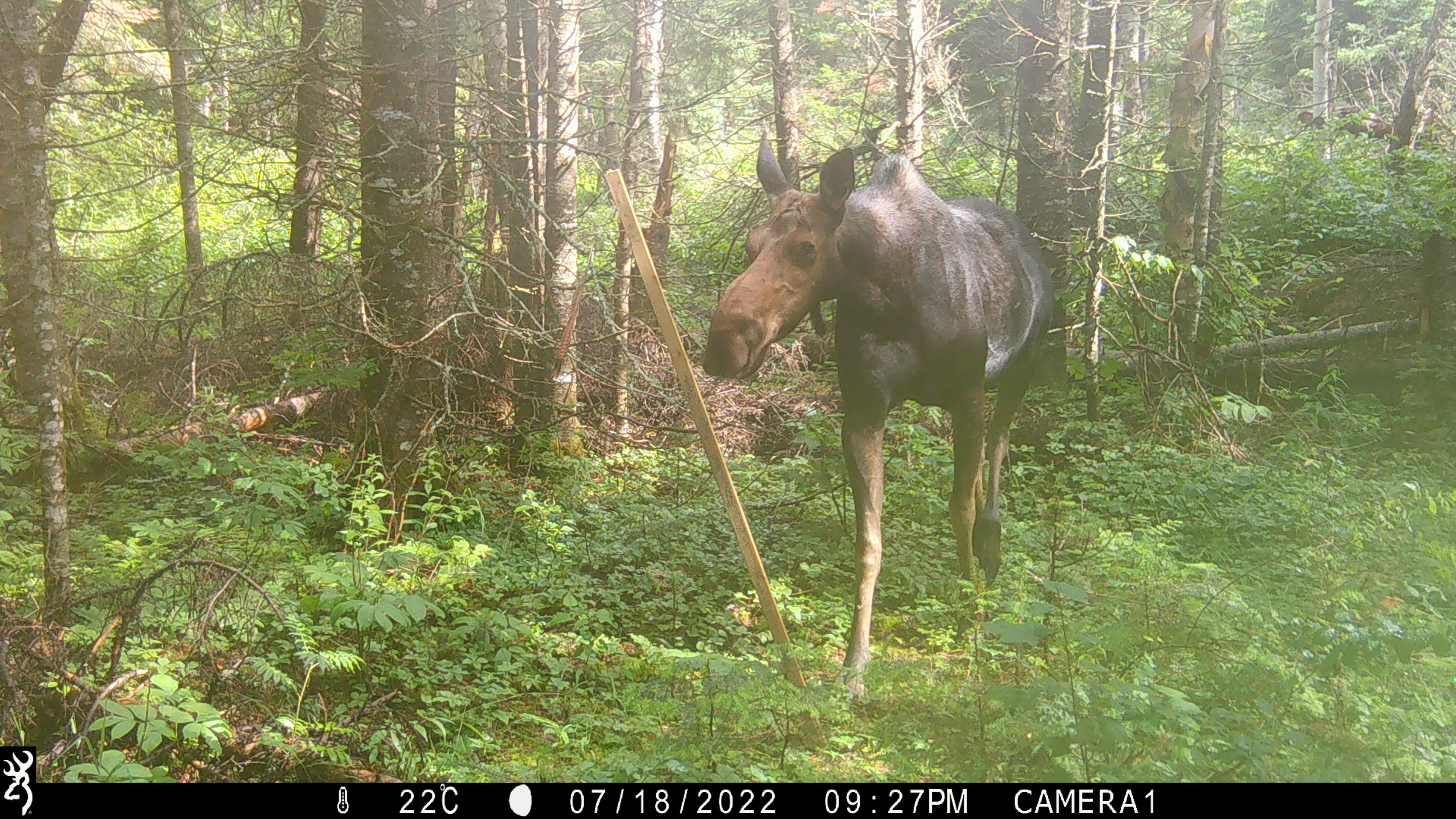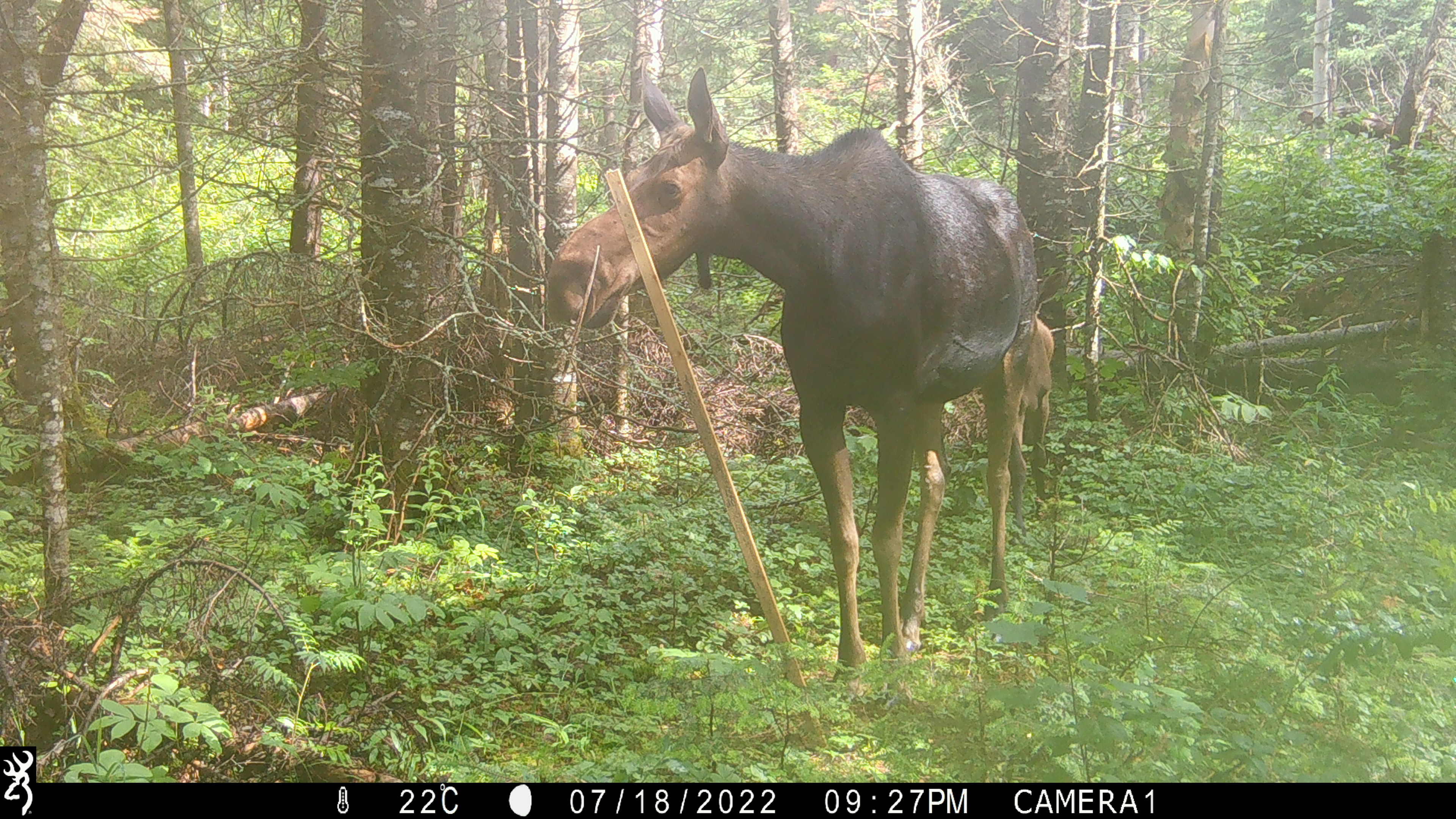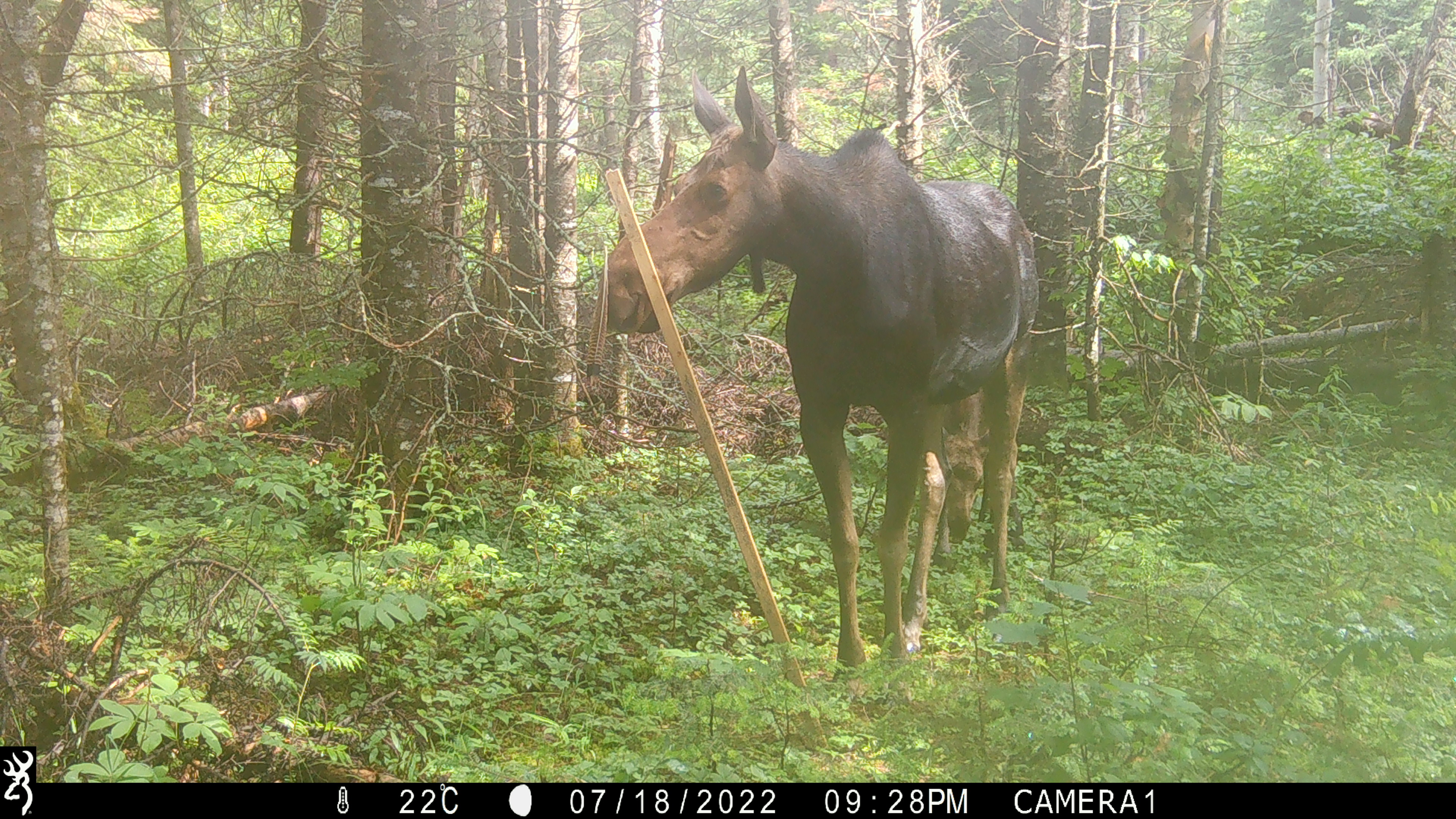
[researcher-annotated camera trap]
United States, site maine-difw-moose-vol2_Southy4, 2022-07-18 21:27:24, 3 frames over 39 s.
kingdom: Animalia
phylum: Chordata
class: Mammalia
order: Artiodactyla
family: Cervidae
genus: Alces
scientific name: Alces alces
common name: moose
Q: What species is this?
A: Moose (Alces alces).